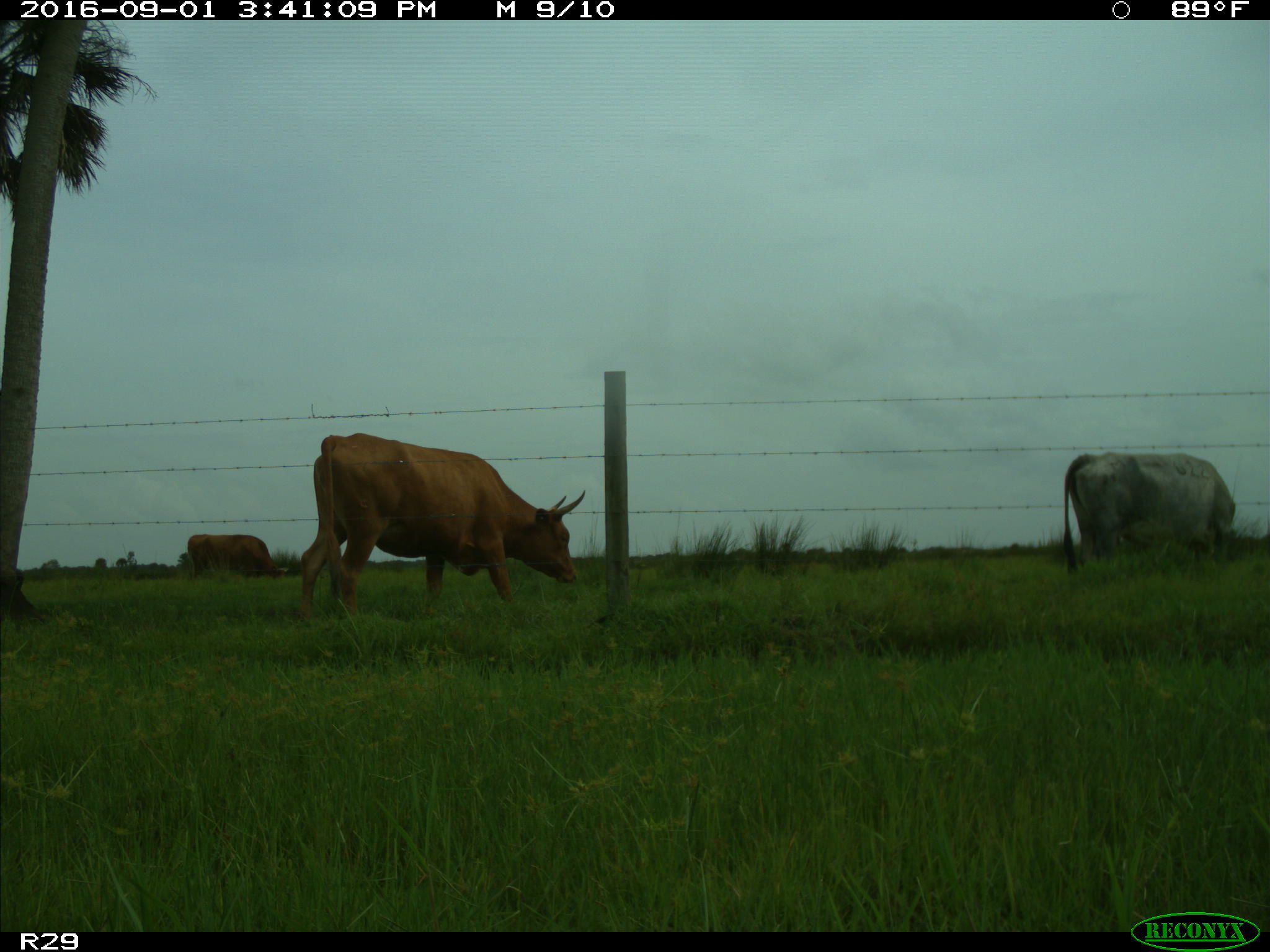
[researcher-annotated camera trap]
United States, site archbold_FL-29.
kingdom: Animalia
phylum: Chordata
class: Mammalia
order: Artiodactyla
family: Bovidae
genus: Bos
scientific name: Bos taurus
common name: domestic cow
Bos taurus (domestic cow).